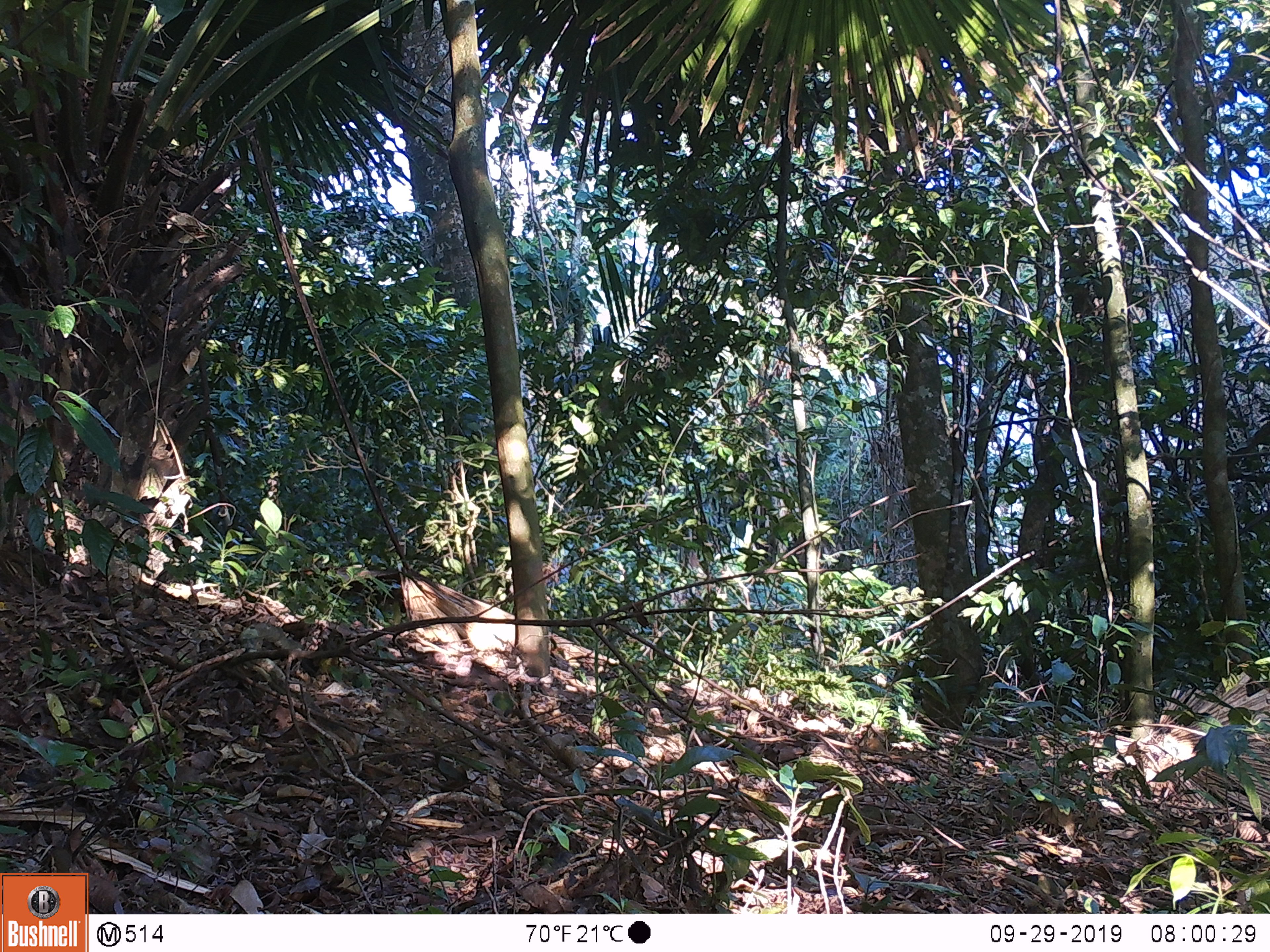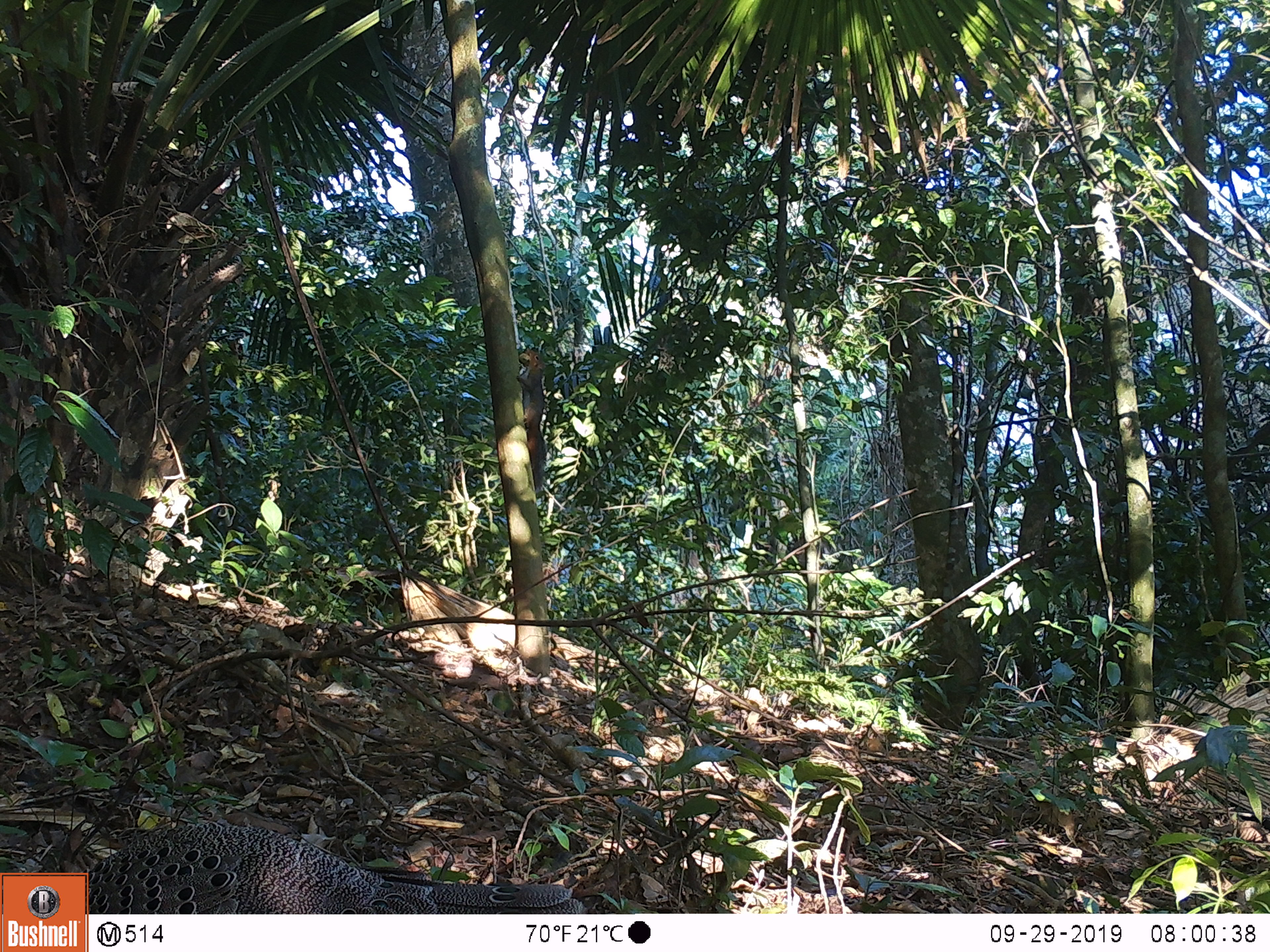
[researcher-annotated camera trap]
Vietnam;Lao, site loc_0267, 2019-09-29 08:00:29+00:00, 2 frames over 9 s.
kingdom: Animalia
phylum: Chordata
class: Aves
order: Galliformes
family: Phasianidae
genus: Polyplectron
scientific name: Polyplectron bicalcaratum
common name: gray peacock-pheasant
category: grey peacock pheasant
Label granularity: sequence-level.